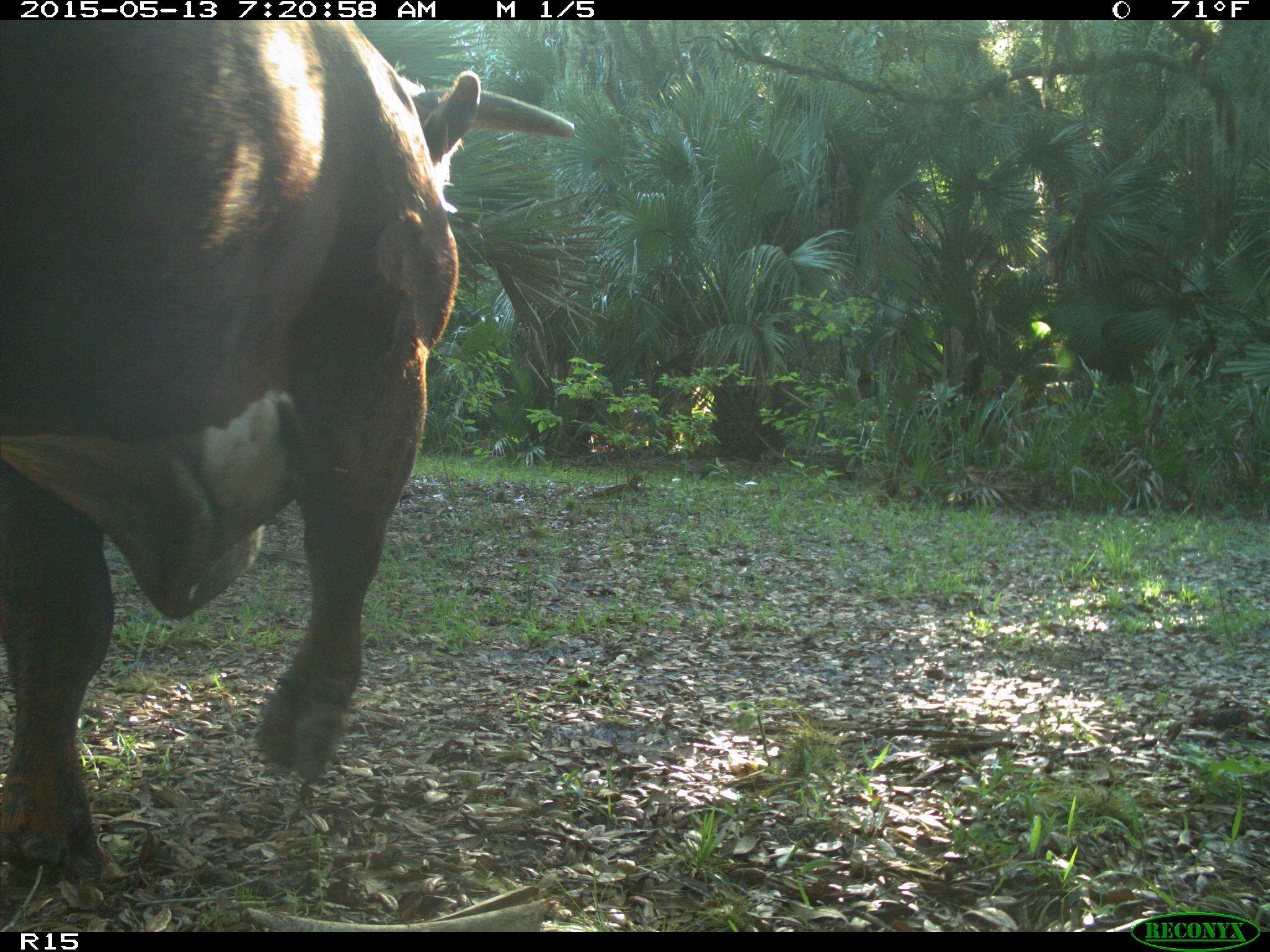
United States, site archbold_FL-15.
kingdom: Animalia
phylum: Chordata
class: Mammalia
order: Artiodactyla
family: Bovidae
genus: Bos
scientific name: Bos taurus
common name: domestic cow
Bos taurus (domestic cow).